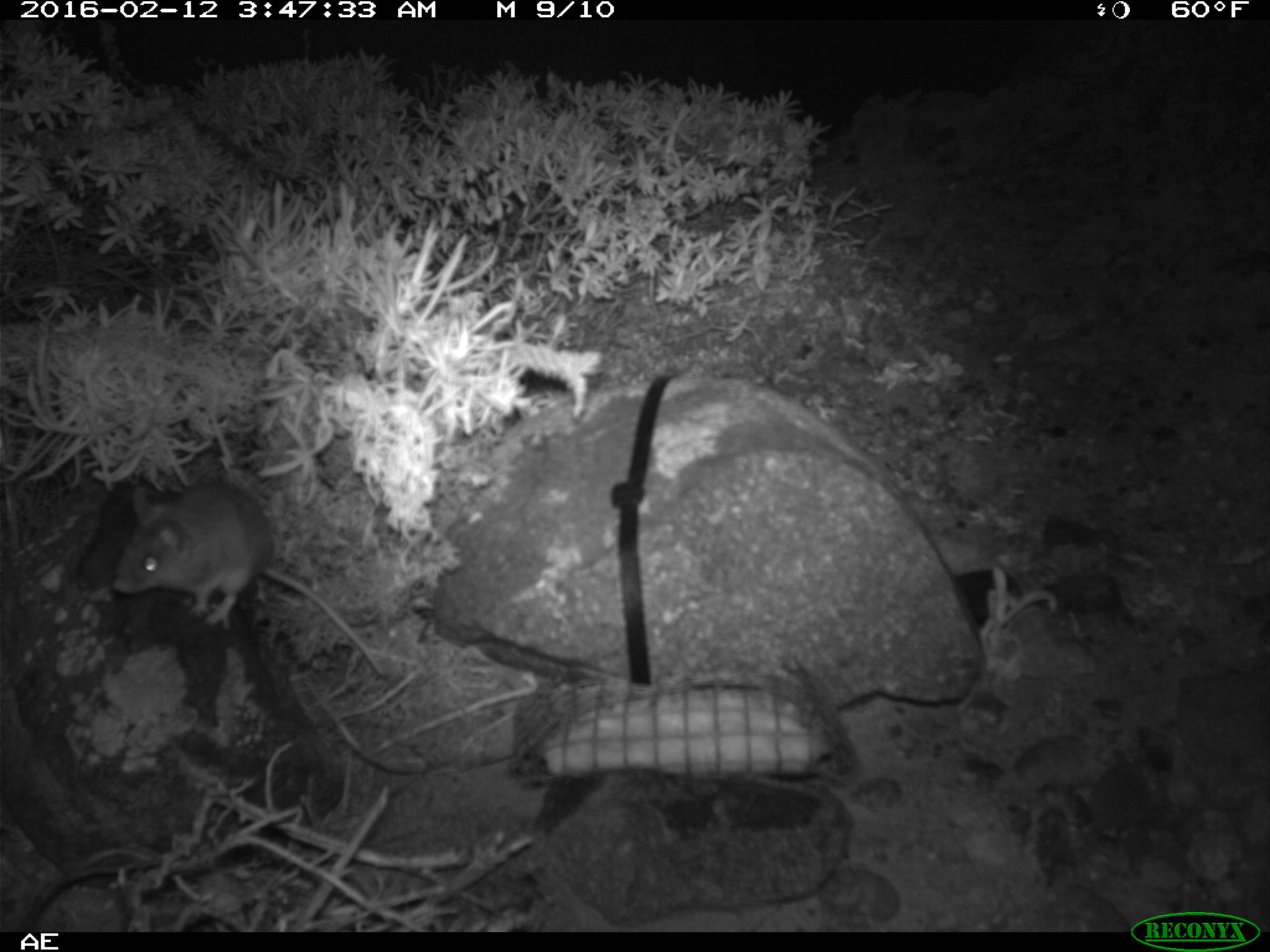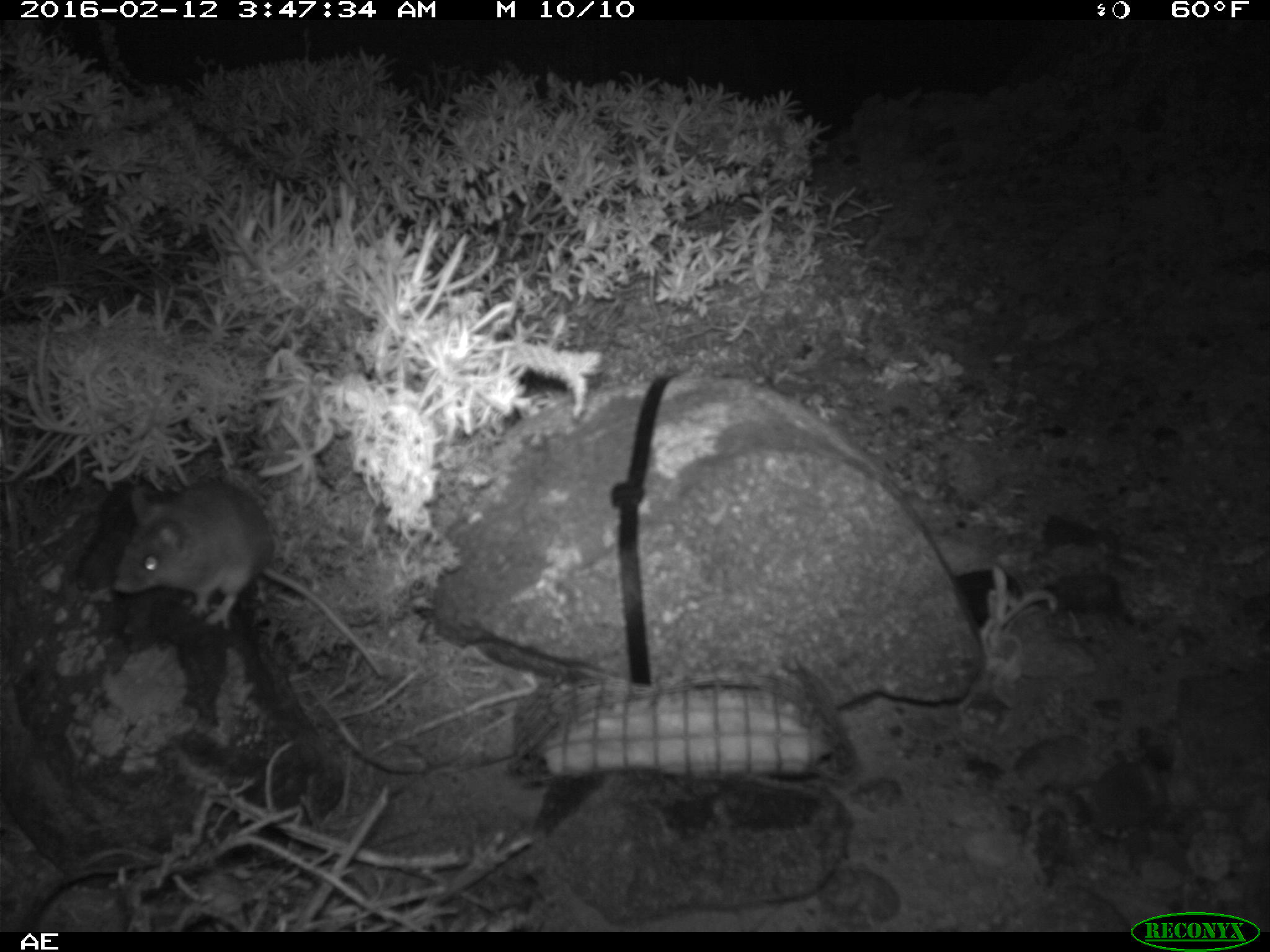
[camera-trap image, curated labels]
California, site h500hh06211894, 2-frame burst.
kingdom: Animalia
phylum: Chordata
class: Mammalia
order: Rodentia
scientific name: Rodentia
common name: rodent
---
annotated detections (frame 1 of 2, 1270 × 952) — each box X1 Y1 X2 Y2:
rodent: 112 485 386 676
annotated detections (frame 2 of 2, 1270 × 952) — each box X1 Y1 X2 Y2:
rodent: 113 481 386 680